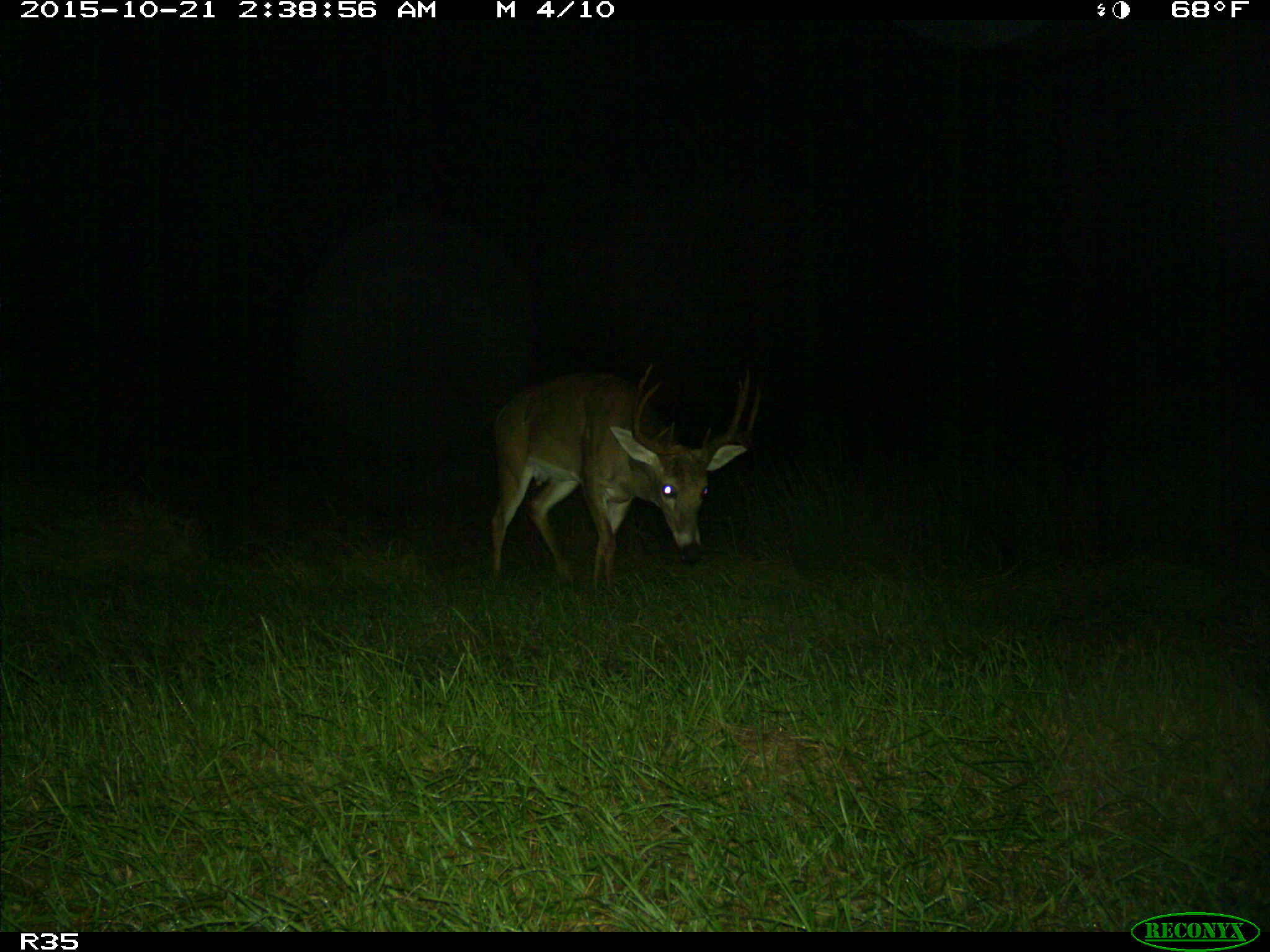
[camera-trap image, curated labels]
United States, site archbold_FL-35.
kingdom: Animalia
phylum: Chordata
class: Mammalia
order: Artiodactyla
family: Cervidae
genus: Odocoileus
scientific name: Odocoileus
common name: deer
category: unidentified deer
Unidentified deer (deer) (Odocoileus).